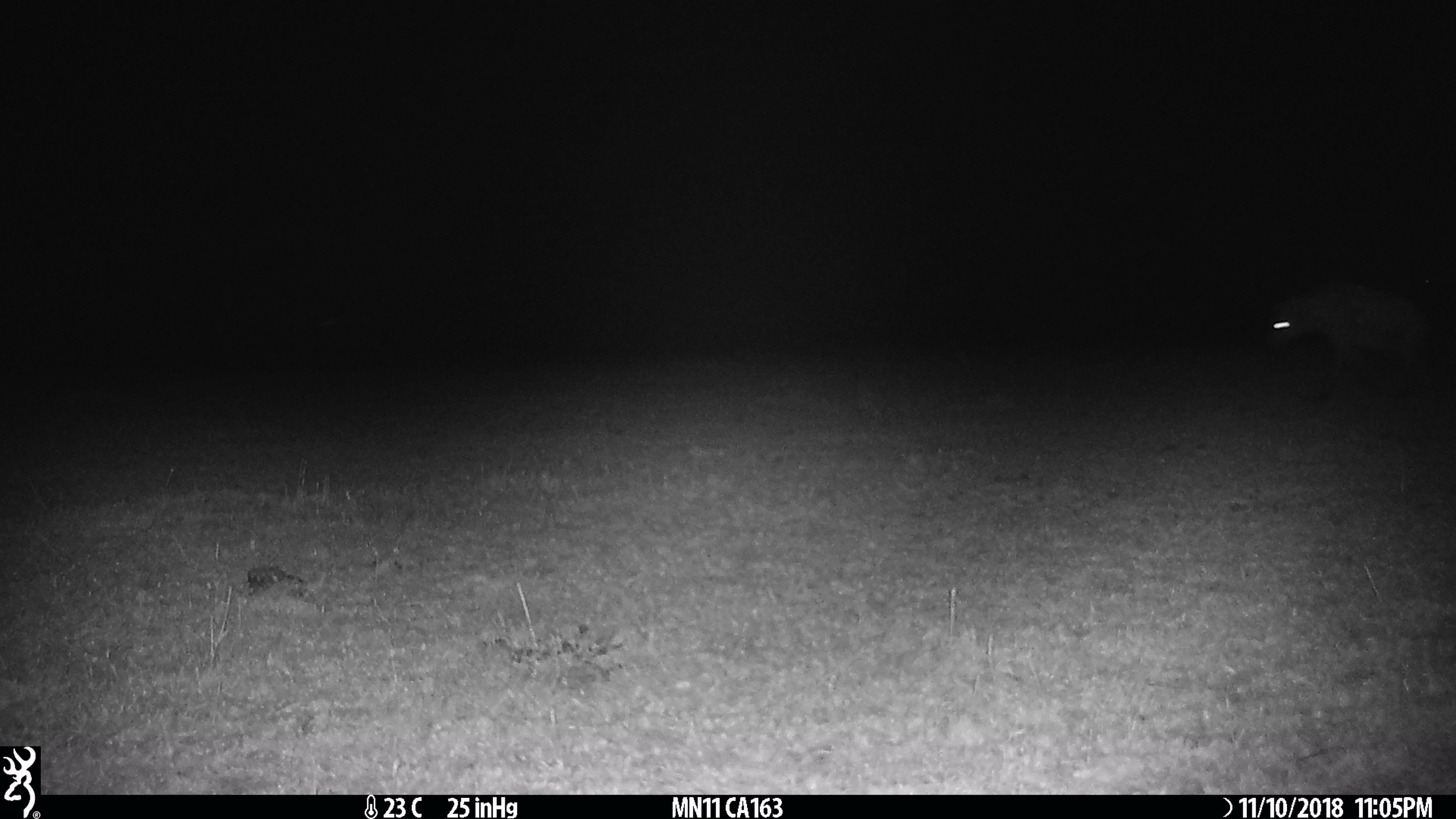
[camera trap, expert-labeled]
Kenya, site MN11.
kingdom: Animalia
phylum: Chordata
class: Mammalia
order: Carnivora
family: Hyaenidae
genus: Crocuta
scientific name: Crocuta crocuta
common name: spotted hyena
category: hyena spotted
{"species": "hyena spotted (spotted hyena) (Crocuta crocuta)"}